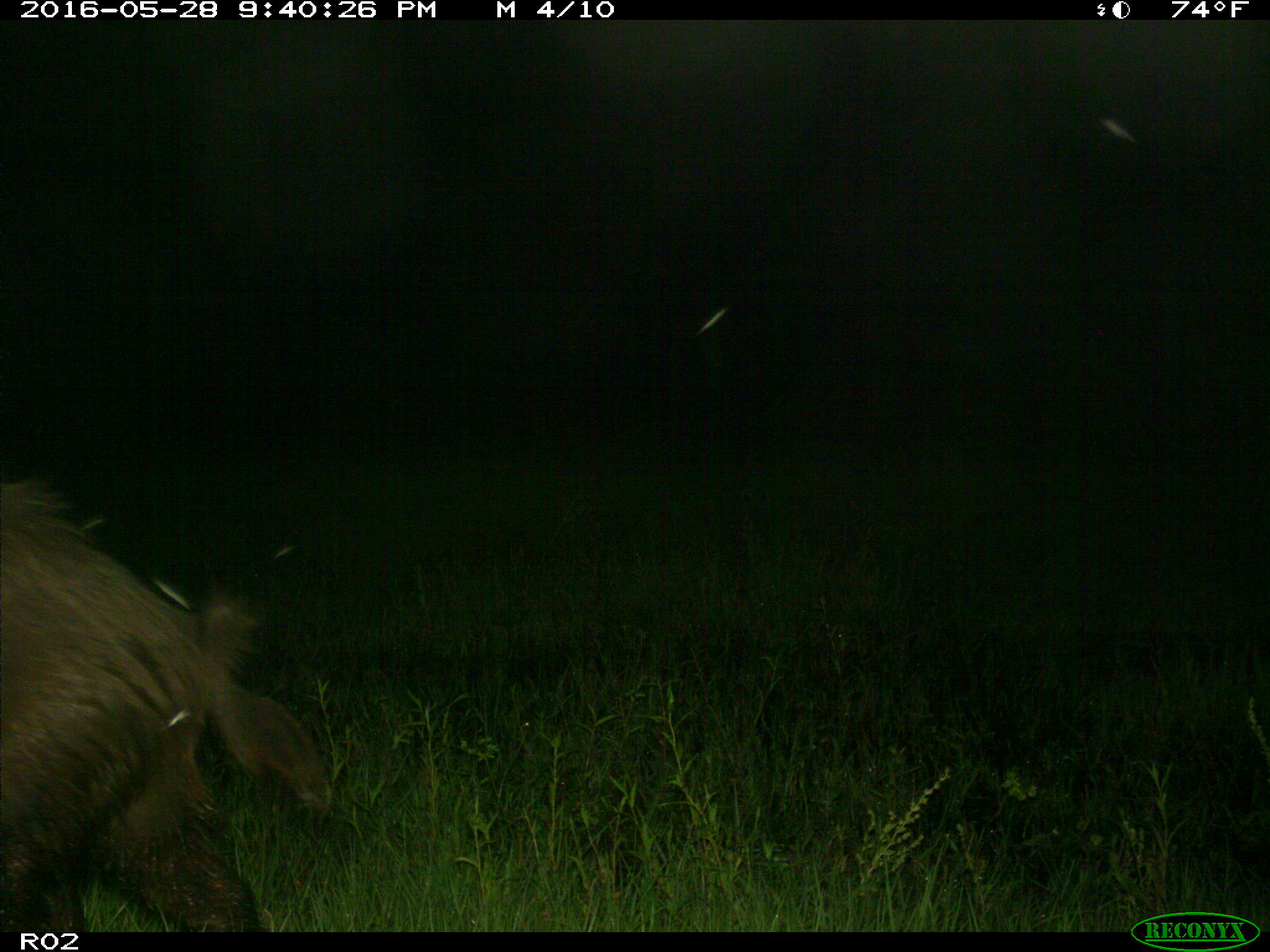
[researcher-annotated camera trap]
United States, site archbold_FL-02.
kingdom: Animalia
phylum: Chordata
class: Mammalia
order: Artiodactyla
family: Suidae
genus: Sus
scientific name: Sus scrofa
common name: wild boar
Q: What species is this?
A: Sus scrofa (wild boar).